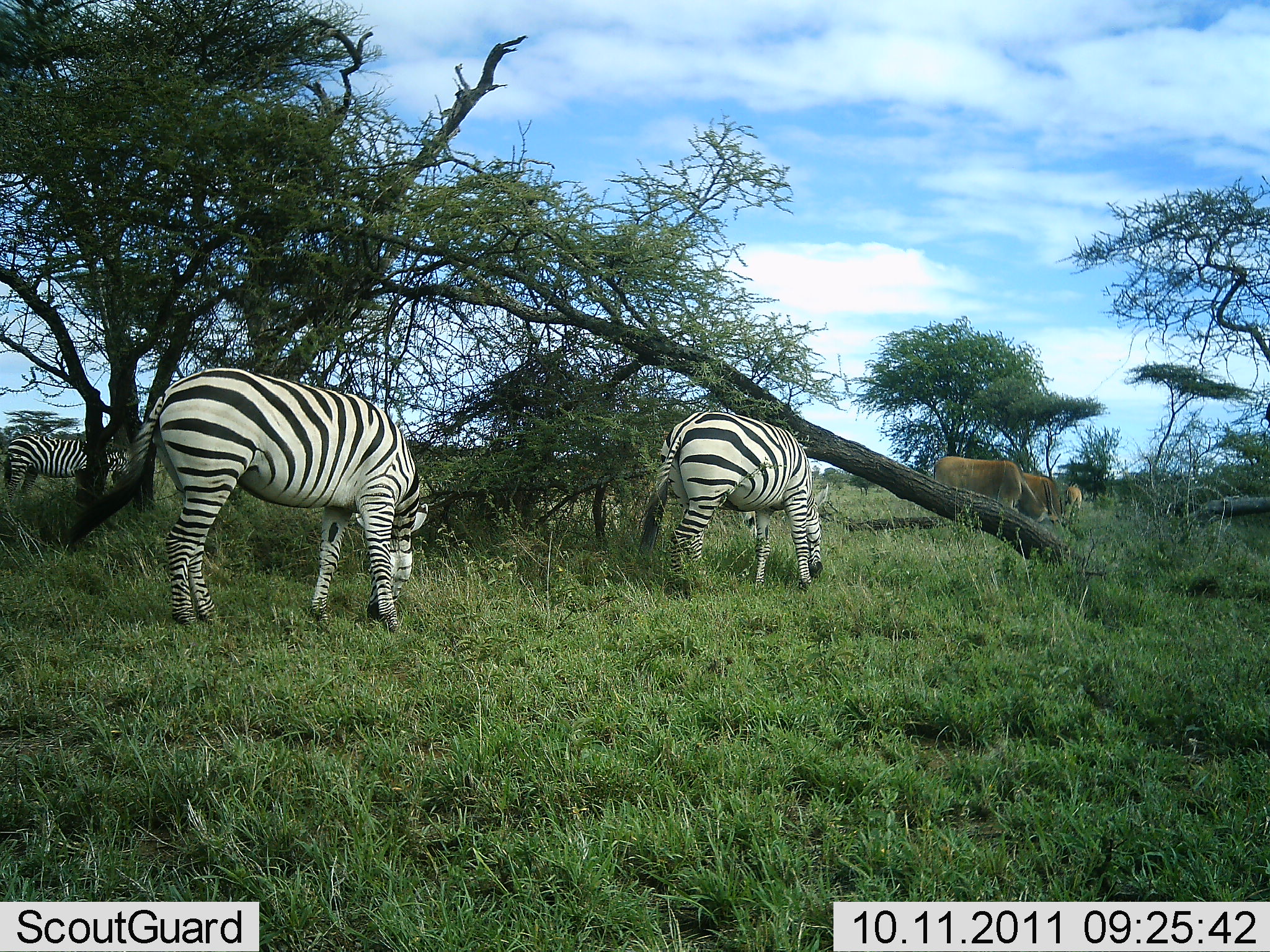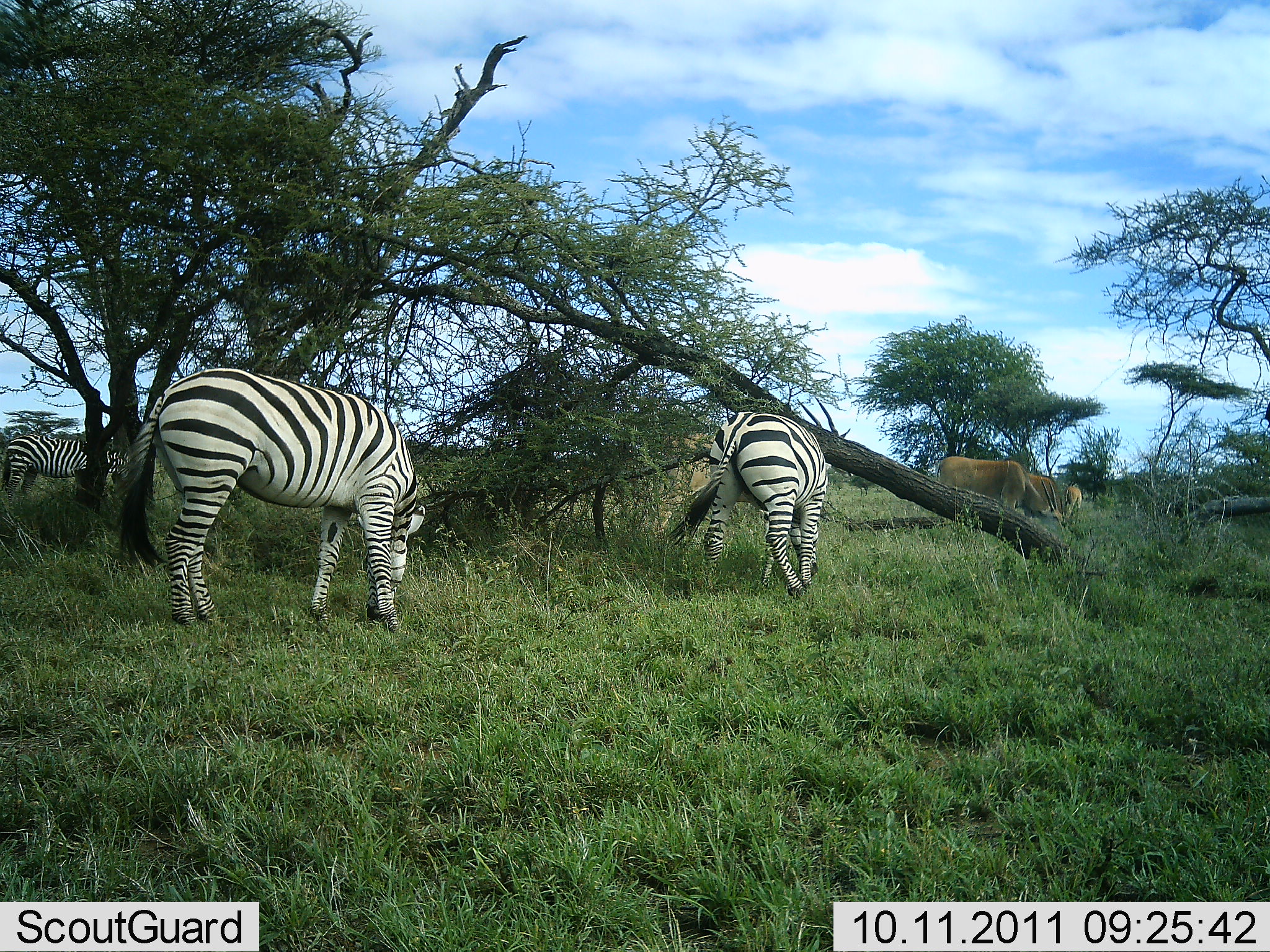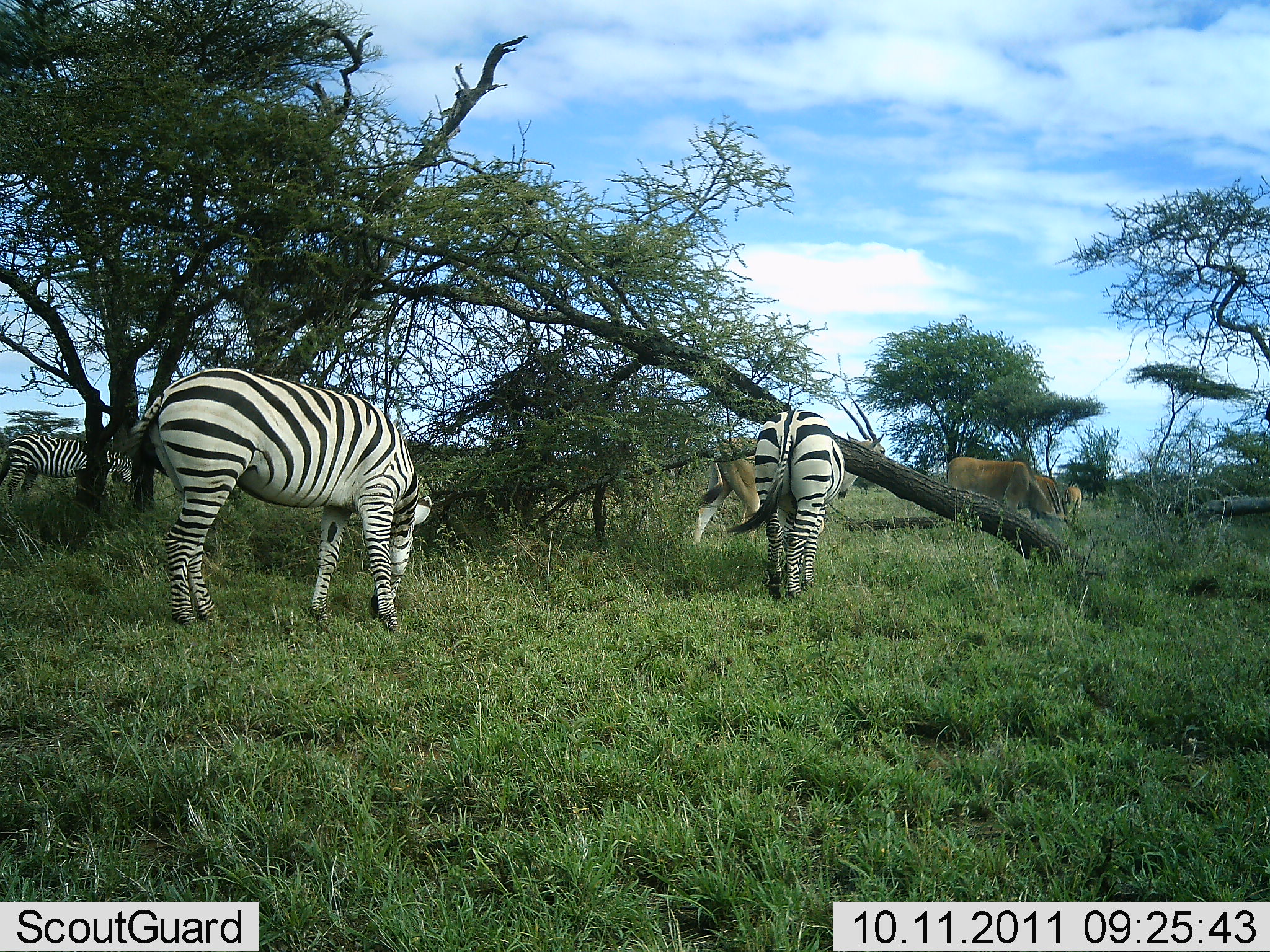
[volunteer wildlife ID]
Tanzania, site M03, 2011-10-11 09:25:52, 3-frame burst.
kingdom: Animalia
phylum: Chordata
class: Mammalia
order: Artiodactyla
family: Bovidae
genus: Nanger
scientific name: Nanger granti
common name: grant's gazelle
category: gazellegrants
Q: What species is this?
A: Gazellegrants (grant's gazelle) (Nanger granti).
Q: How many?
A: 3.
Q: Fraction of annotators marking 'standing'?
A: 42%.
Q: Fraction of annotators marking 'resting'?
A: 0%.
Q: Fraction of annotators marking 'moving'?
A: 25%.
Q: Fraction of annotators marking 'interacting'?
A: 0%.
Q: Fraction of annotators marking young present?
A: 0%.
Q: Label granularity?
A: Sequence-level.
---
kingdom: Animalia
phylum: Chordata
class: Mammalia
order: Perissodactyla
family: Equidae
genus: Equus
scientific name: Equus quagga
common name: plains zebra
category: zebra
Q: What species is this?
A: Zebra (plains zebra) (Equus quagga).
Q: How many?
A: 3.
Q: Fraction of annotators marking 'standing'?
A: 36%.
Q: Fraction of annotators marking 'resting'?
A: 0%.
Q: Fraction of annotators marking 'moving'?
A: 12%.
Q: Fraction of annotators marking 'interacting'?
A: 4%.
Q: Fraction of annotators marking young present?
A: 0%.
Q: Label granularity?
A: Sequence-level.